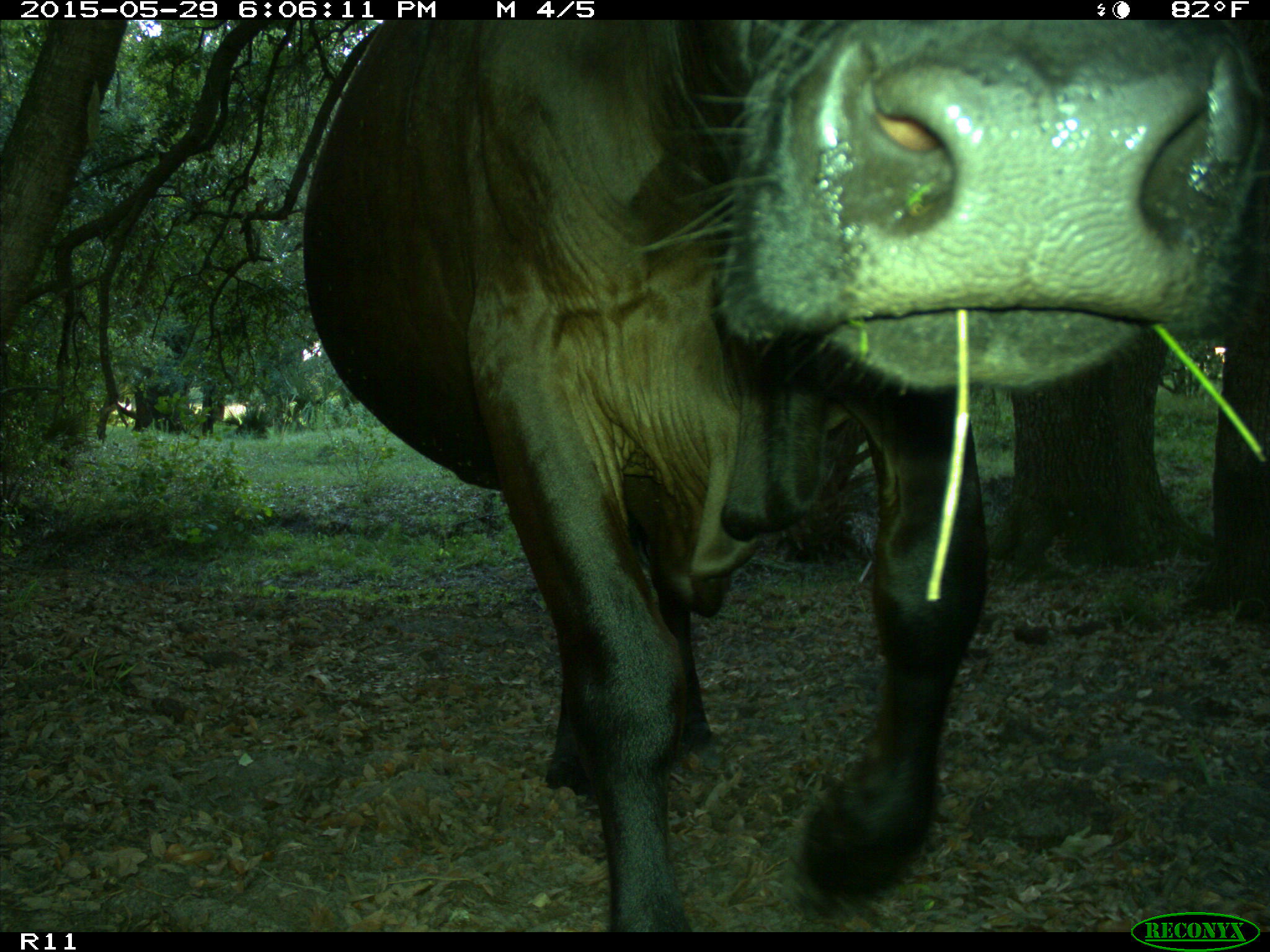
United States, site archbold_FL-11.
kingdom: Animalia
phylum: Chordata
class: Mammalia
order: Artiodactyla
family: Bovidae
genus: Bos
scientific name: Bos taurus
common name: domestic cow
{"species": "Bos taurus (domestic cow)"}